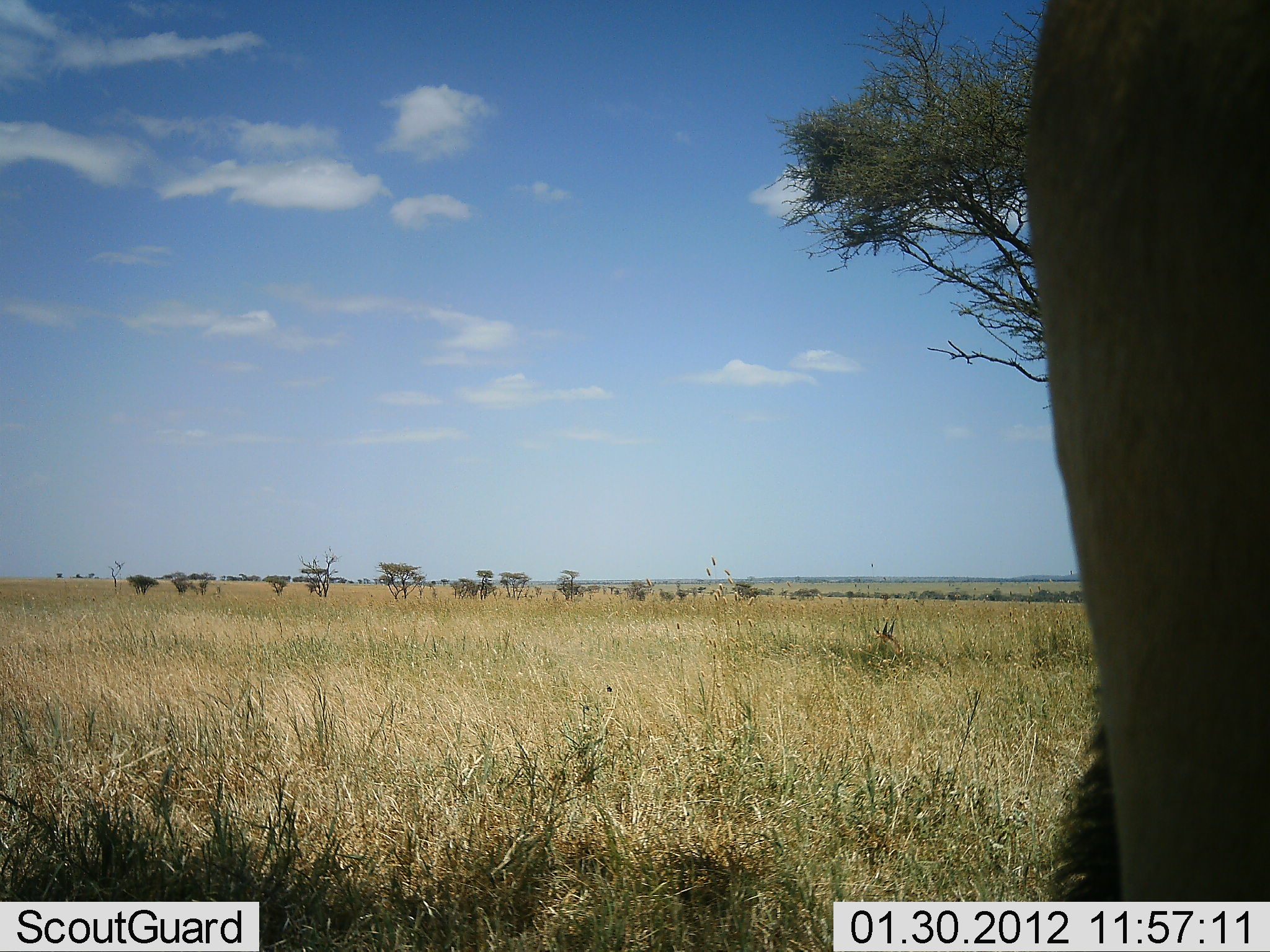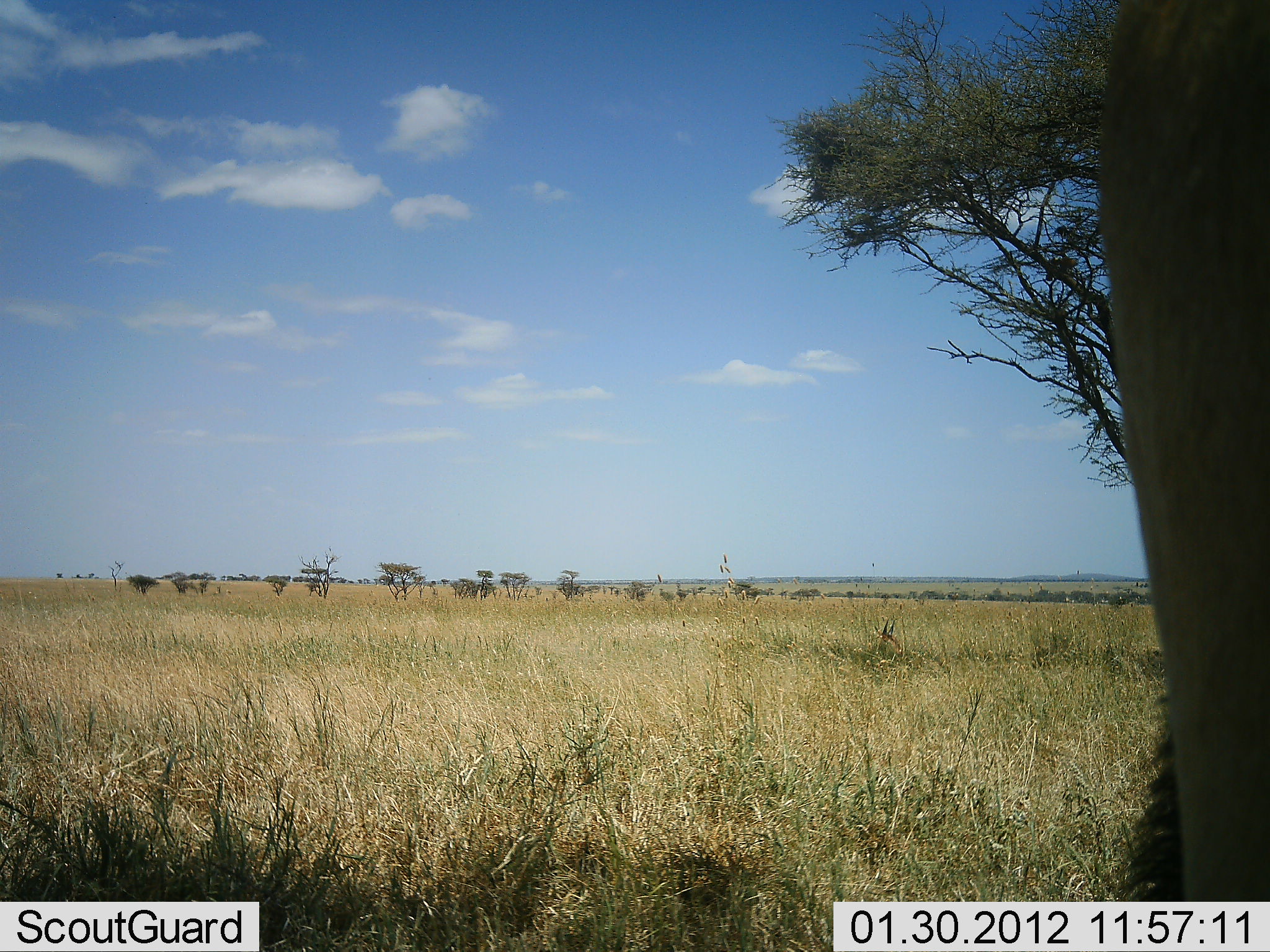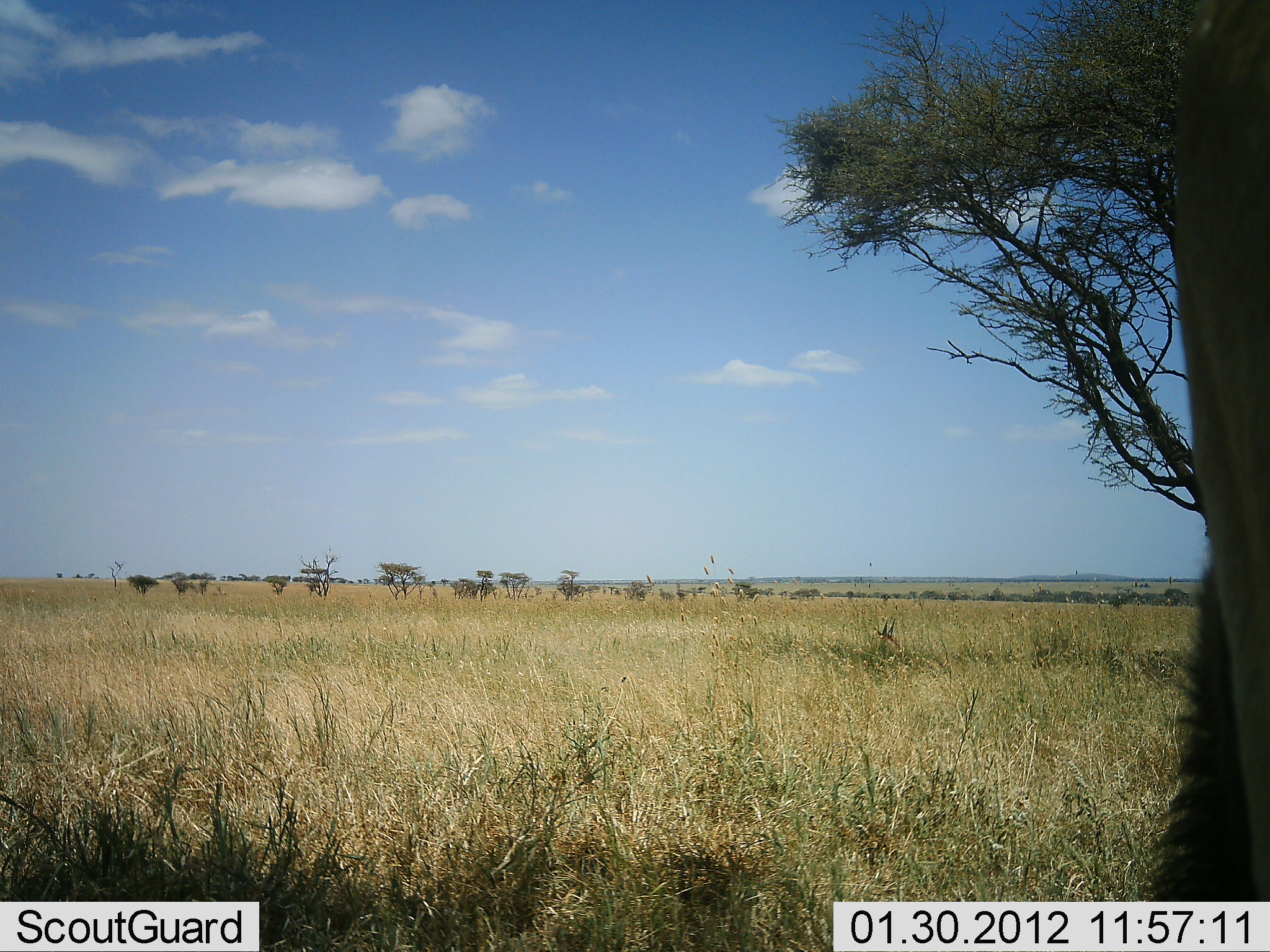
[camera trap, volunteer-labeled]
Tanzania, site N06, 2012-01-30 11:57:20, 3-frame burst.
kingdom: Animalia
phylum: Chordata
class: Mammalia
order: Artiodactyla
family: Bovidae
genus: Alcelaphus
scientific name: Alcelaphus buselaphus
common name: hartebeest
Hartebeest (Alcelaphus buselaphus), count 1. Behavior (volunteer vote fractions): standing 92%, resting 0%, moving 0%, interacting 0%. Young present (vote fraction): 0%. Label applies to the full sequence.